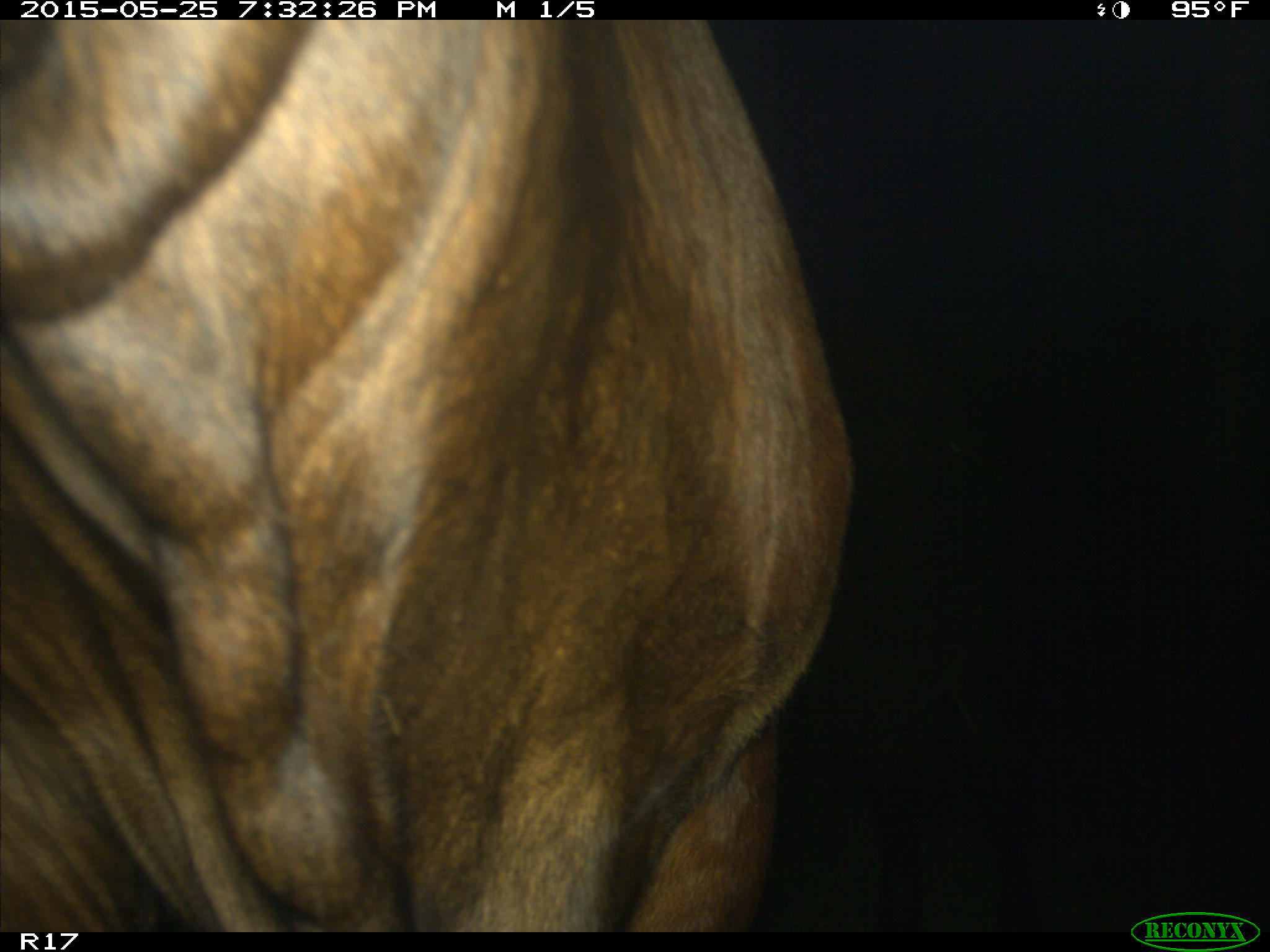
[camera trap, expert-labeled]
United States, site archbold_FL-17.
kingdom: Animalia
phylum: Chordata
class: Mammalia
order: Artiodactyla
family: Bovidae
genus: Bos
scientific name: Bos taurus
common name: domestic cow